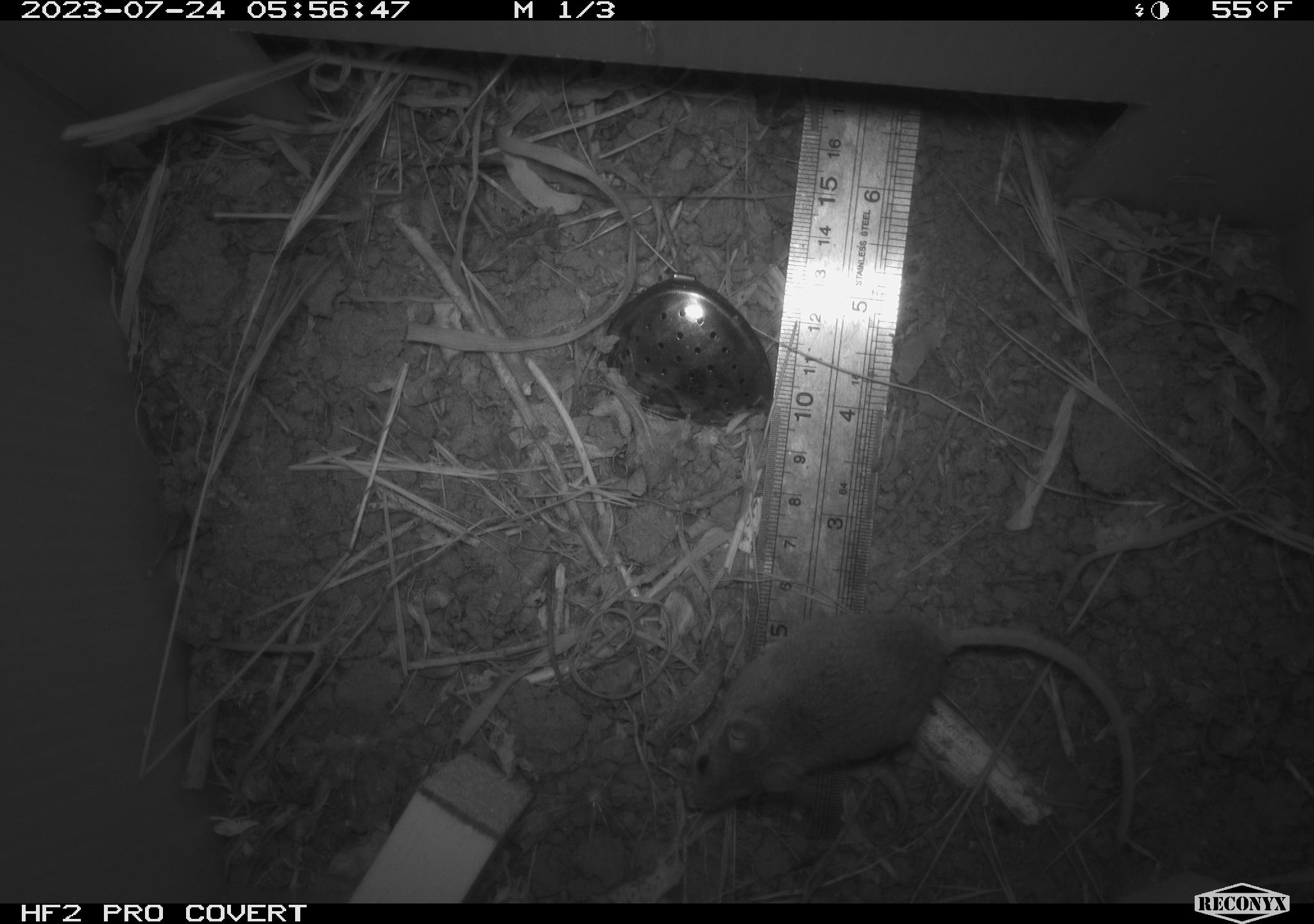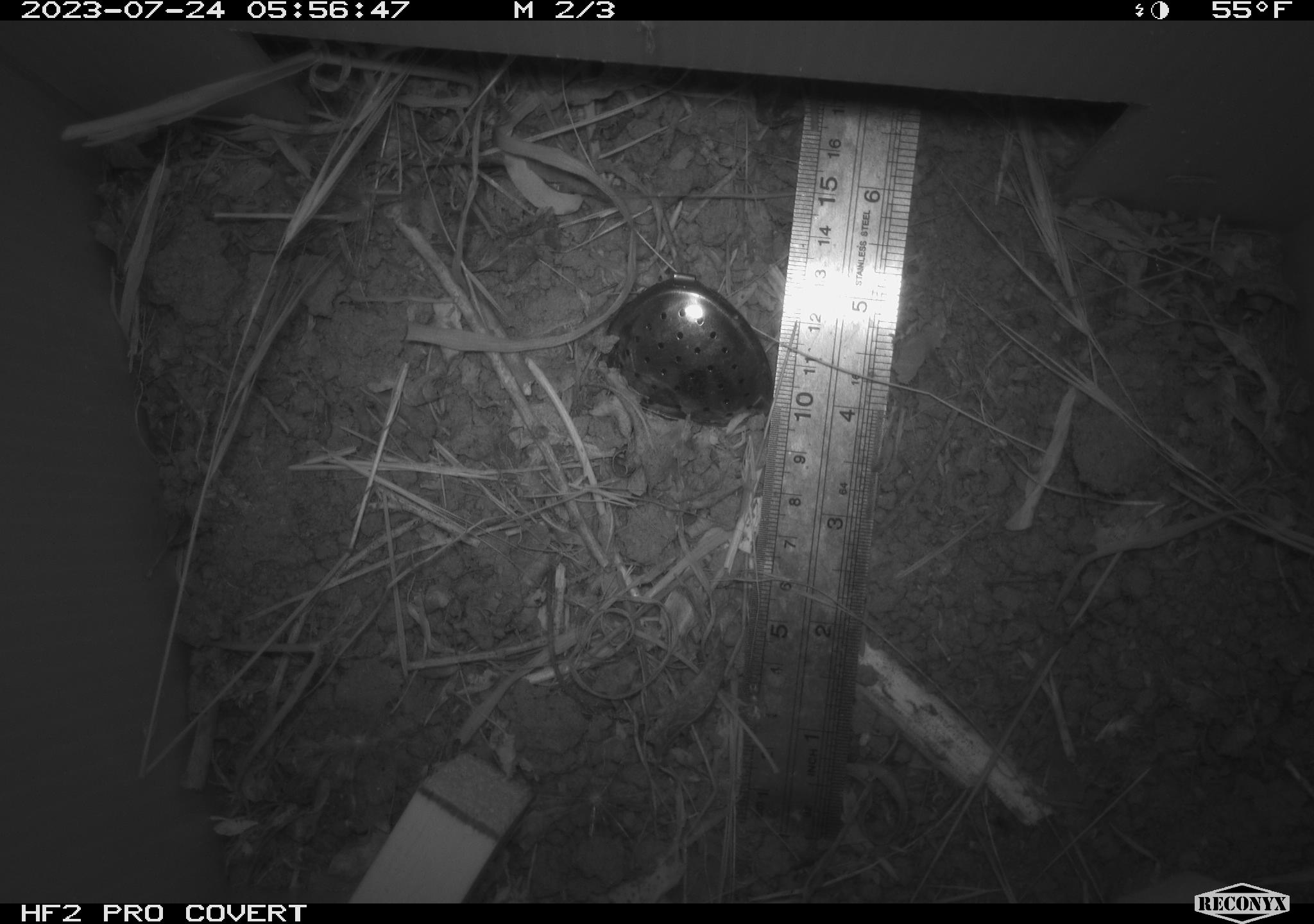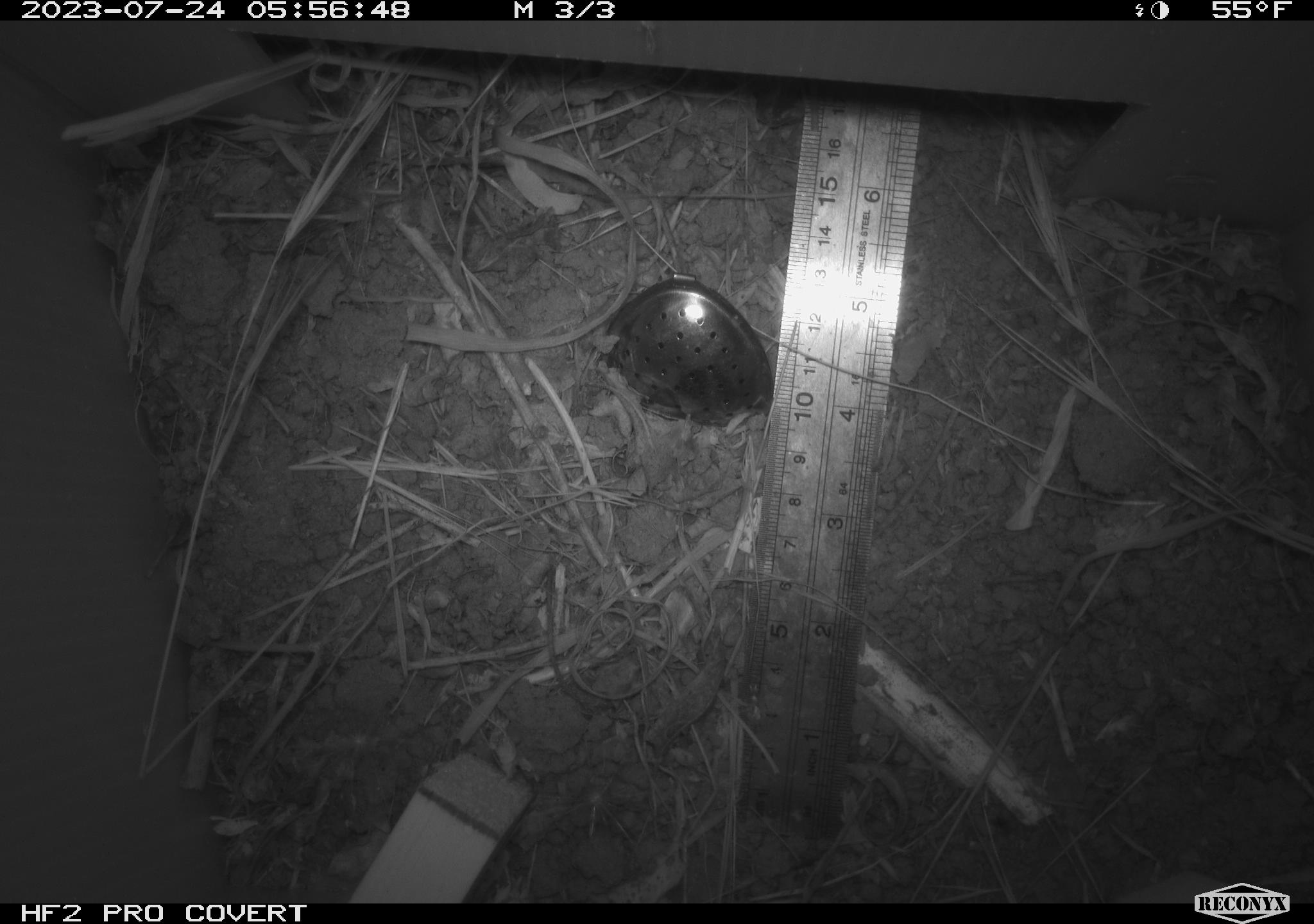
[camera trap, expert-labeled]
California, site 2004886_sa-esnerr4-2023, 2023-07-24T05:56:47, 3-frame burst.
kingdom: Animalia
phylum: Chordata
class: Mammalia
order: Rodentia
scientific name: Rodentia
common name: mouse species